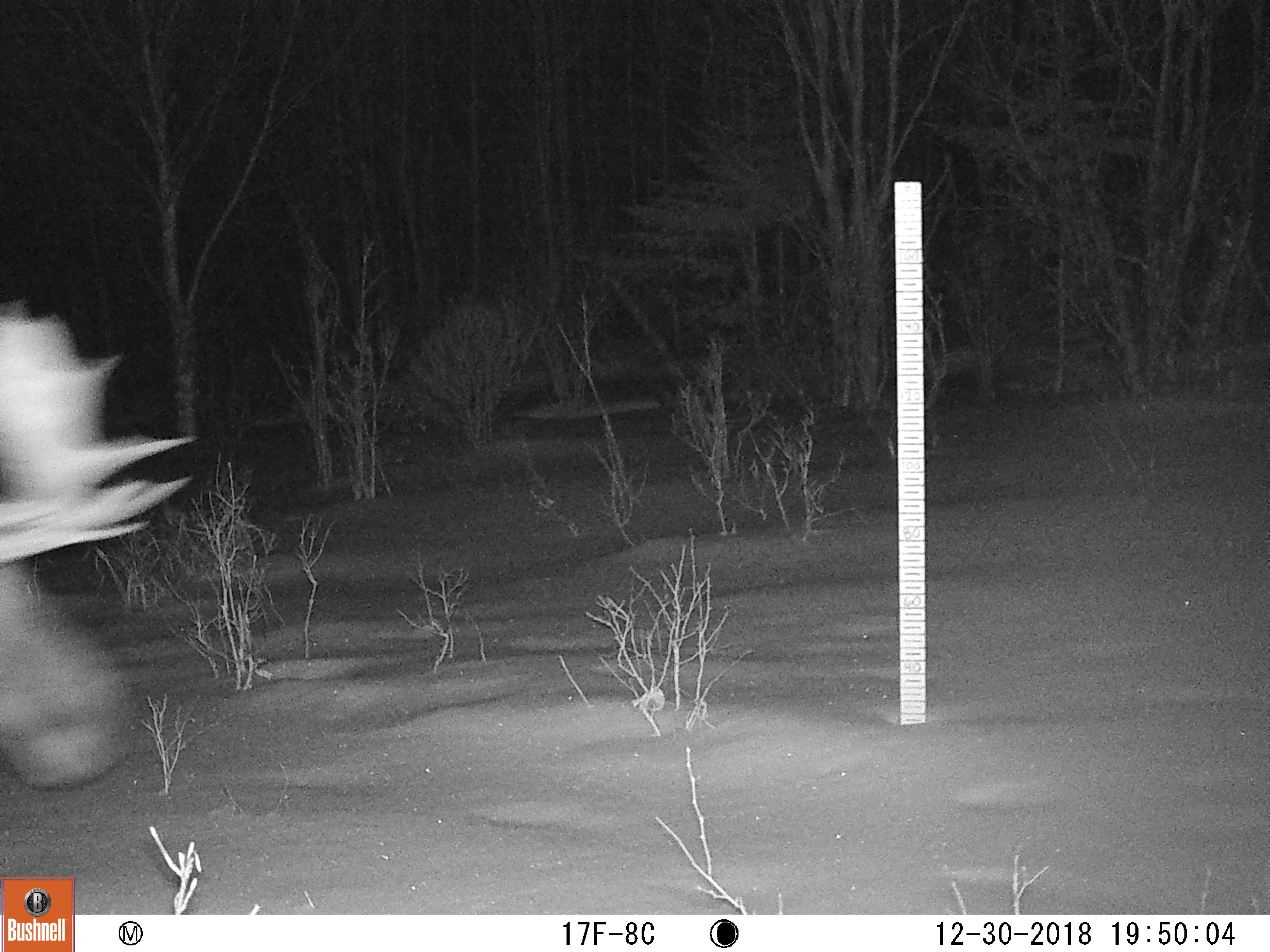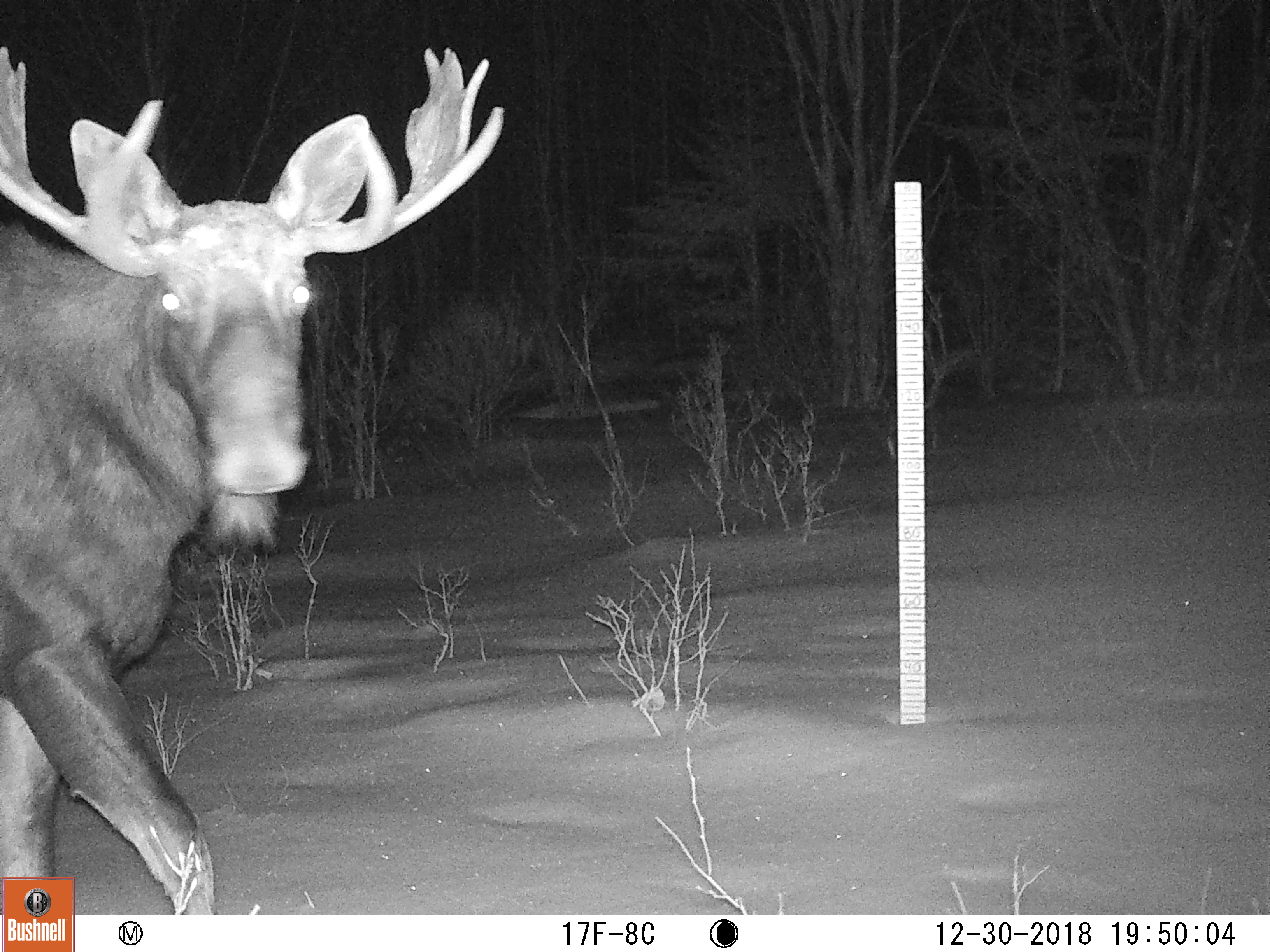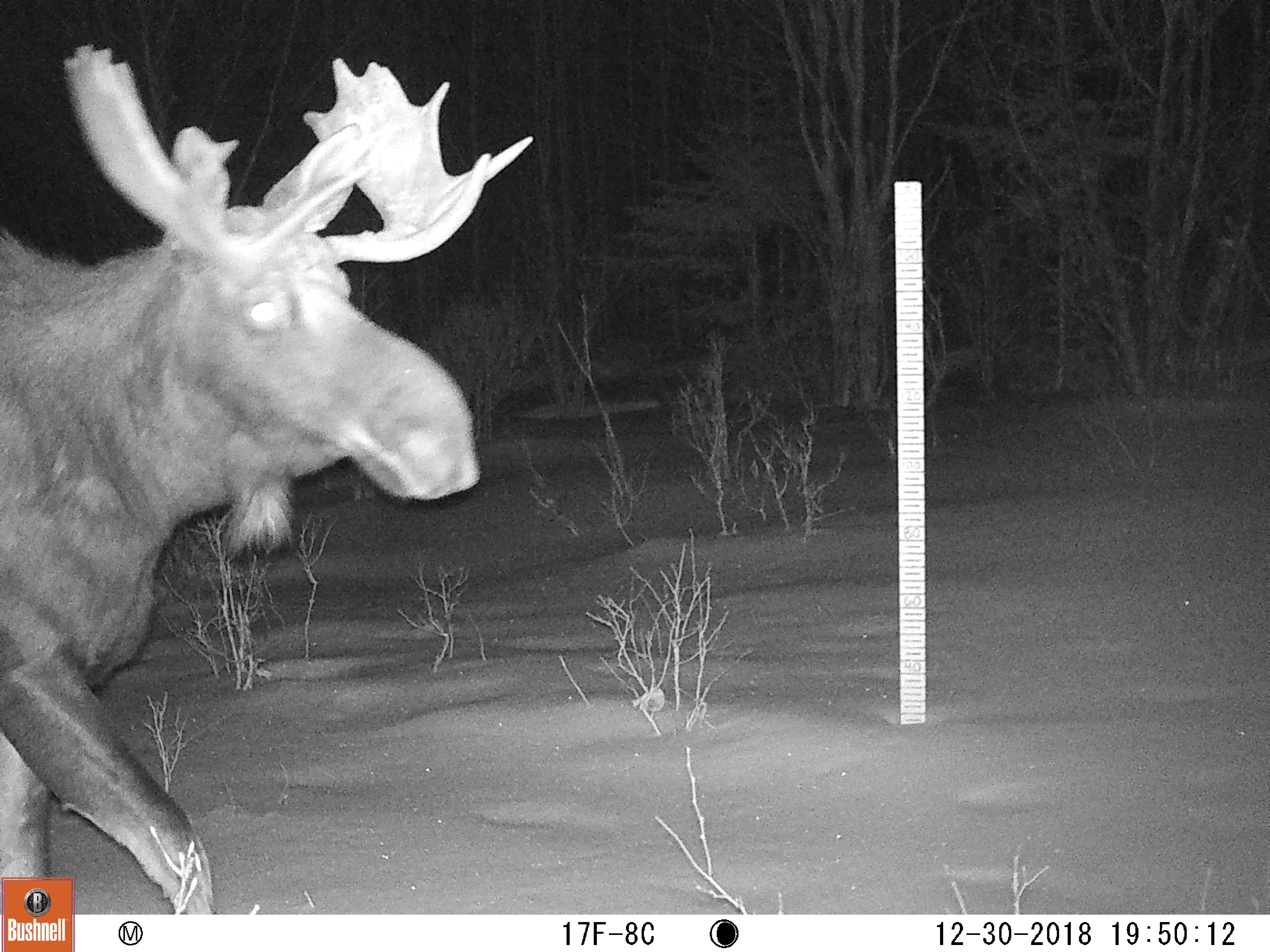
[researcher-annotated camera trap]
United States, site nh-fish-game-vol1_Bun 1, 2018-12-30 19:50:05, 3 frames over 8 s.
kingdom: Animalia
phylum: Chordata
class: Mammalia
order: Artiodactyla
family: Cervidae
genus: Alces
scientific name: Alces alces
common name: moose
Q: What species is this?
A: Moose (Alces alces).